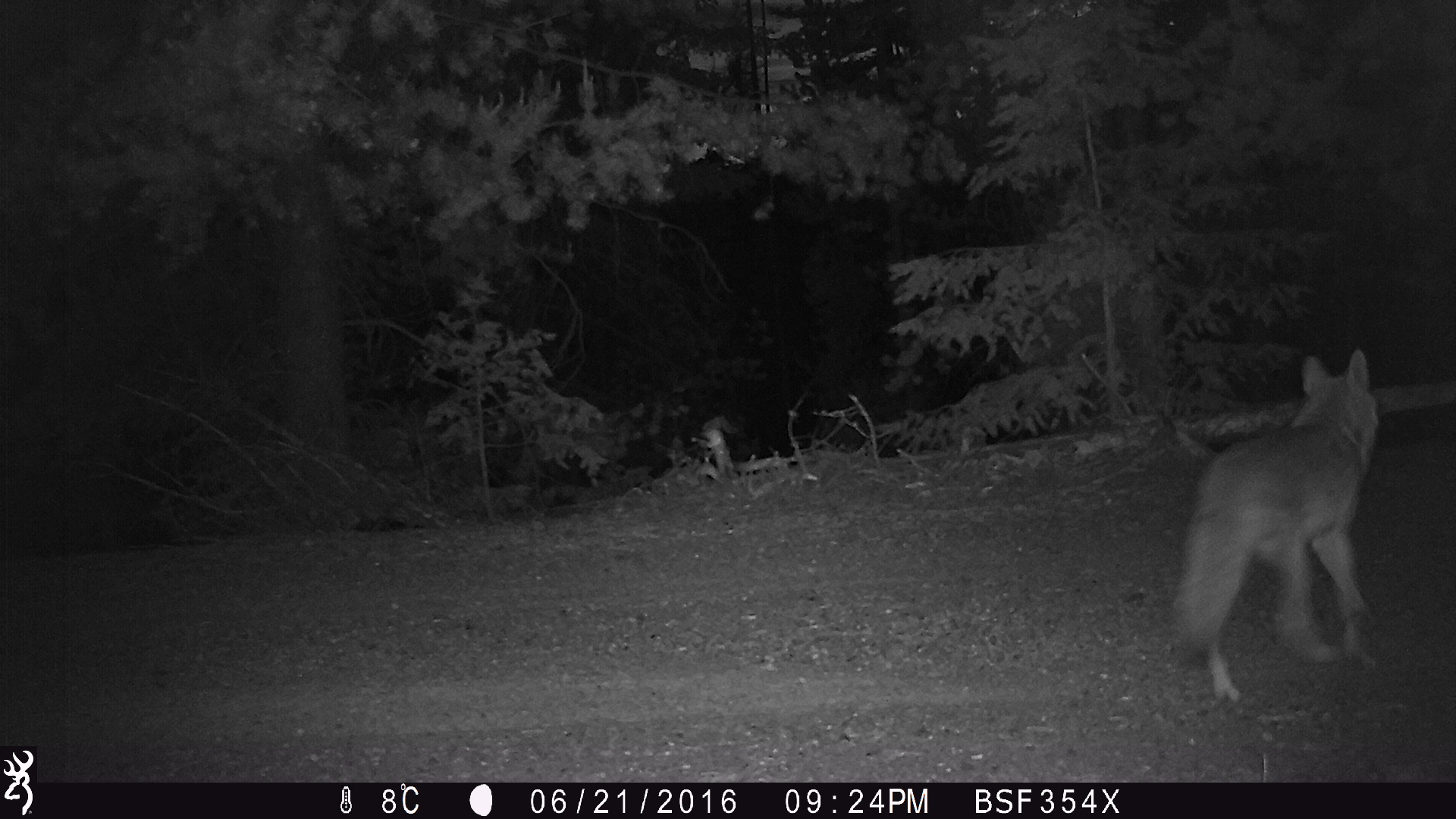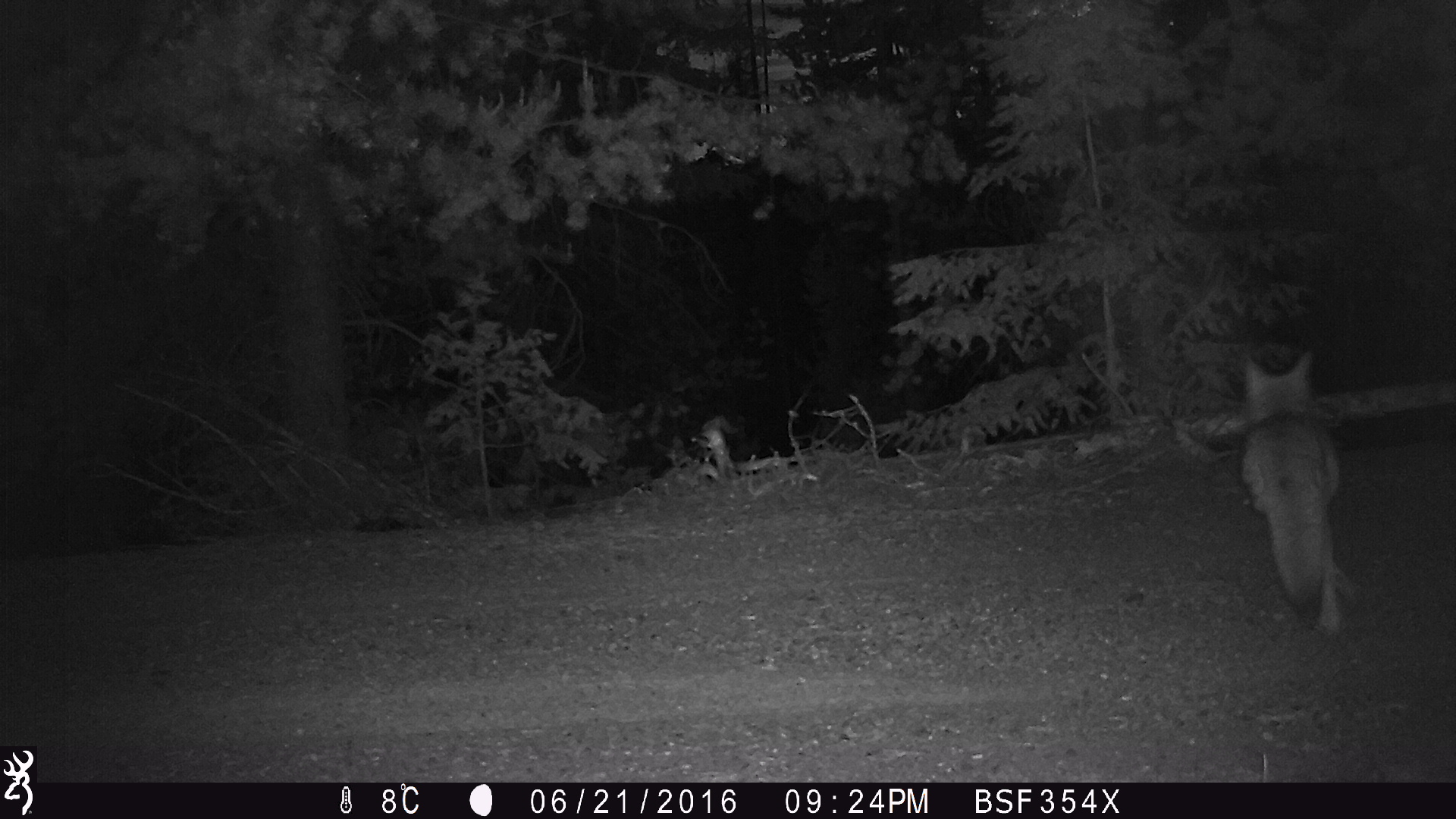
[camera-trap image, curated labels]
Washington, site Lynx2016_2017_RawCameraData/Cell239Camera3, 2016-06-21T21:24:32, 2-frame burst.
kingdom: Animalia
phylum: Chordata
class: Mammalia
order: Carnivora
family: Canidae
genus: Canis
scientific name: Canis latrans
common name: coyote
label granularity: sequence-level